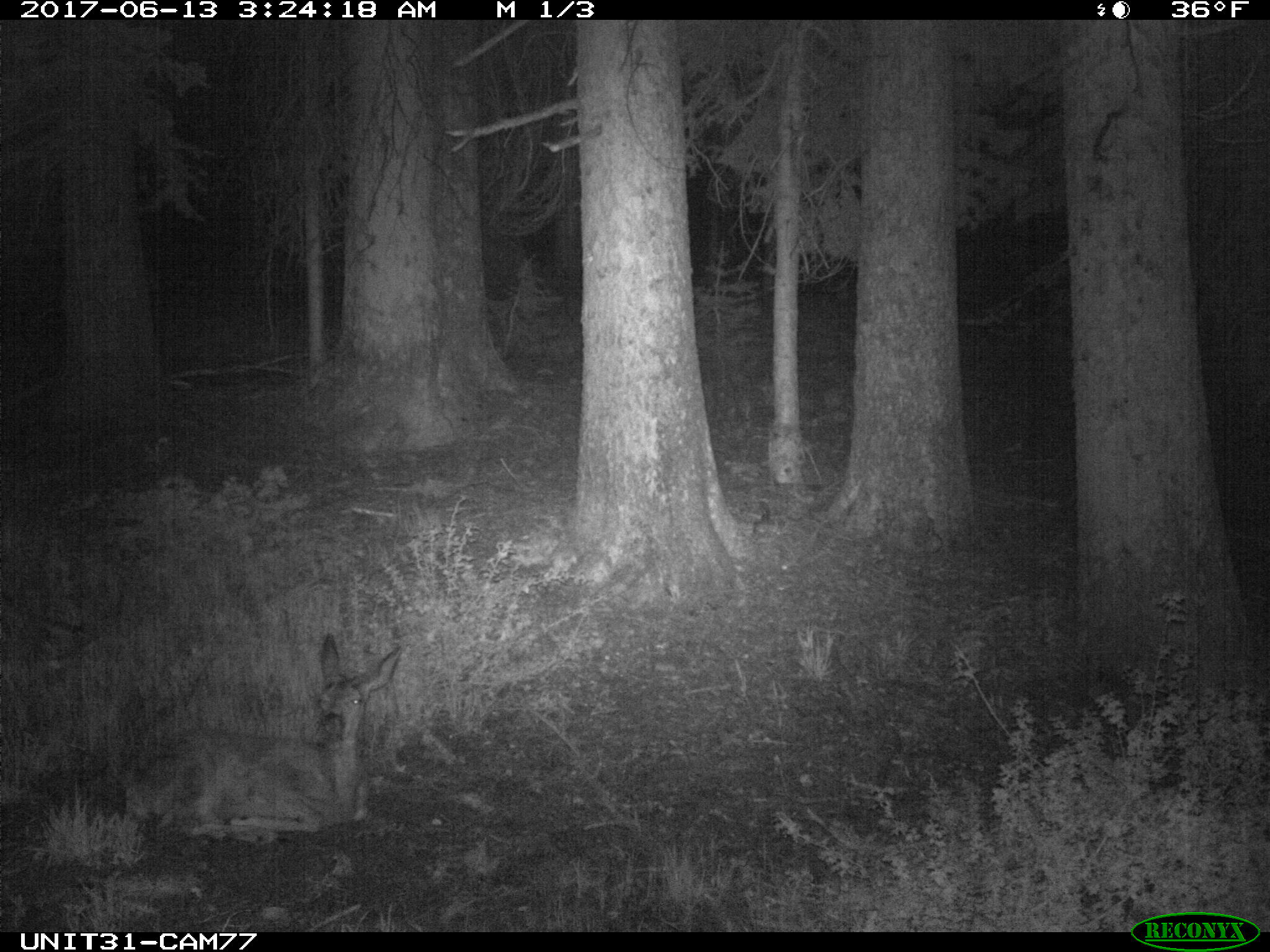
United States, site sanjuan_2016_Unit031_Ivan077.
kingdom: Animalia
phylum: Chordata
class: Mammalia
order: Artiodactyla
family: Cervidae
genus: Odocoileus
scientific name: Odocoileus hemionus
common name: mule deer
Odocoileus hemionus (mule deer).